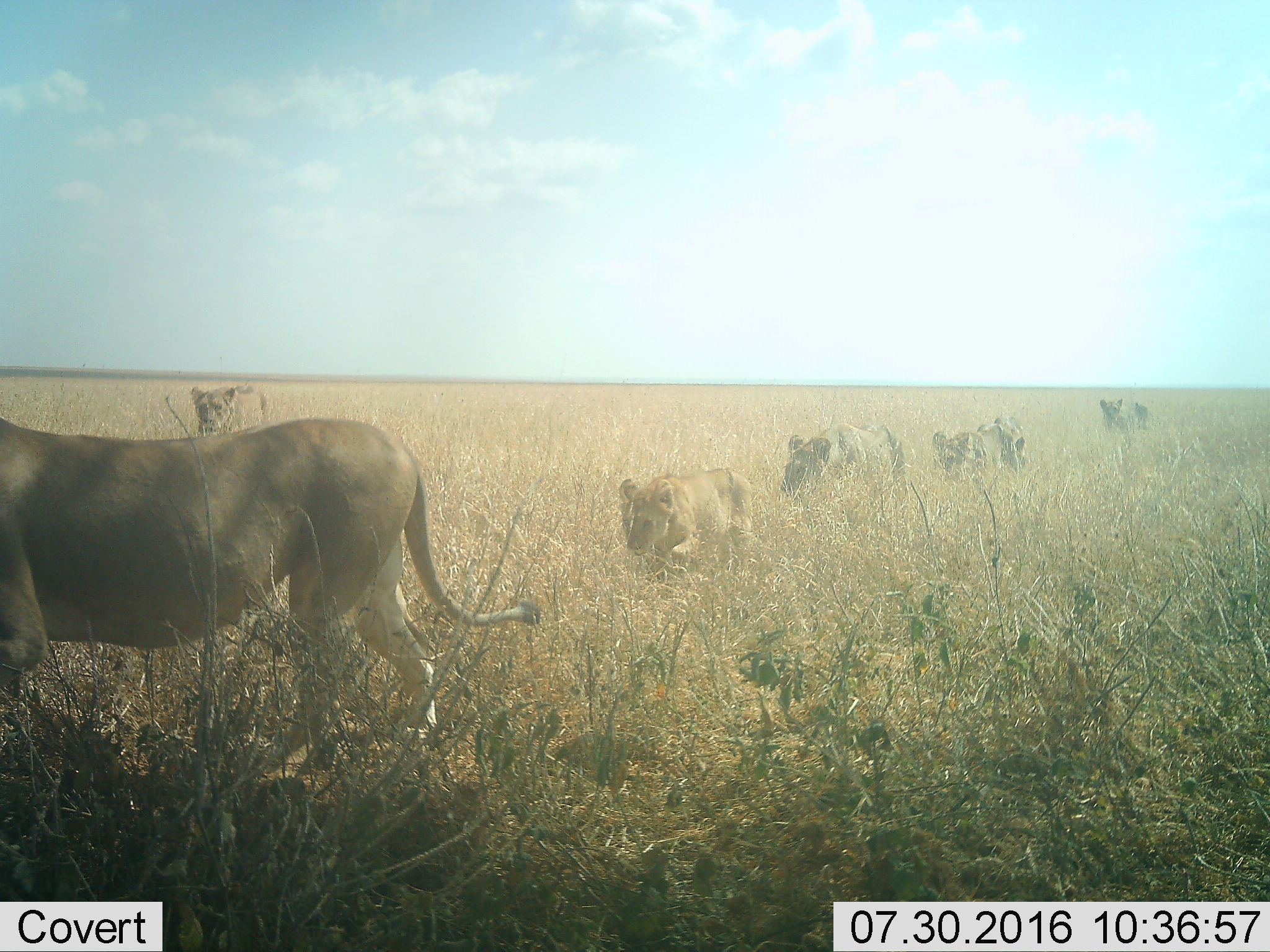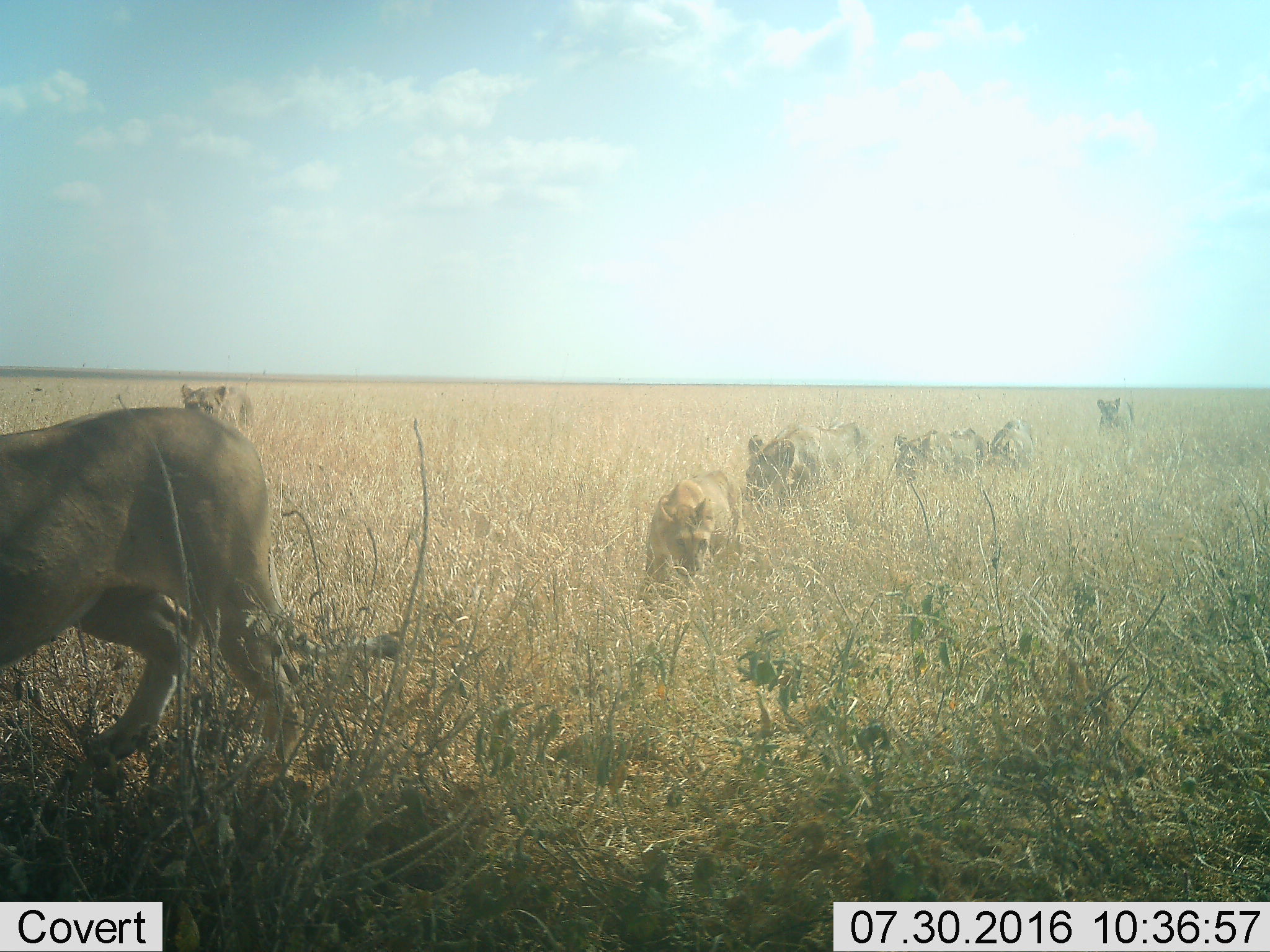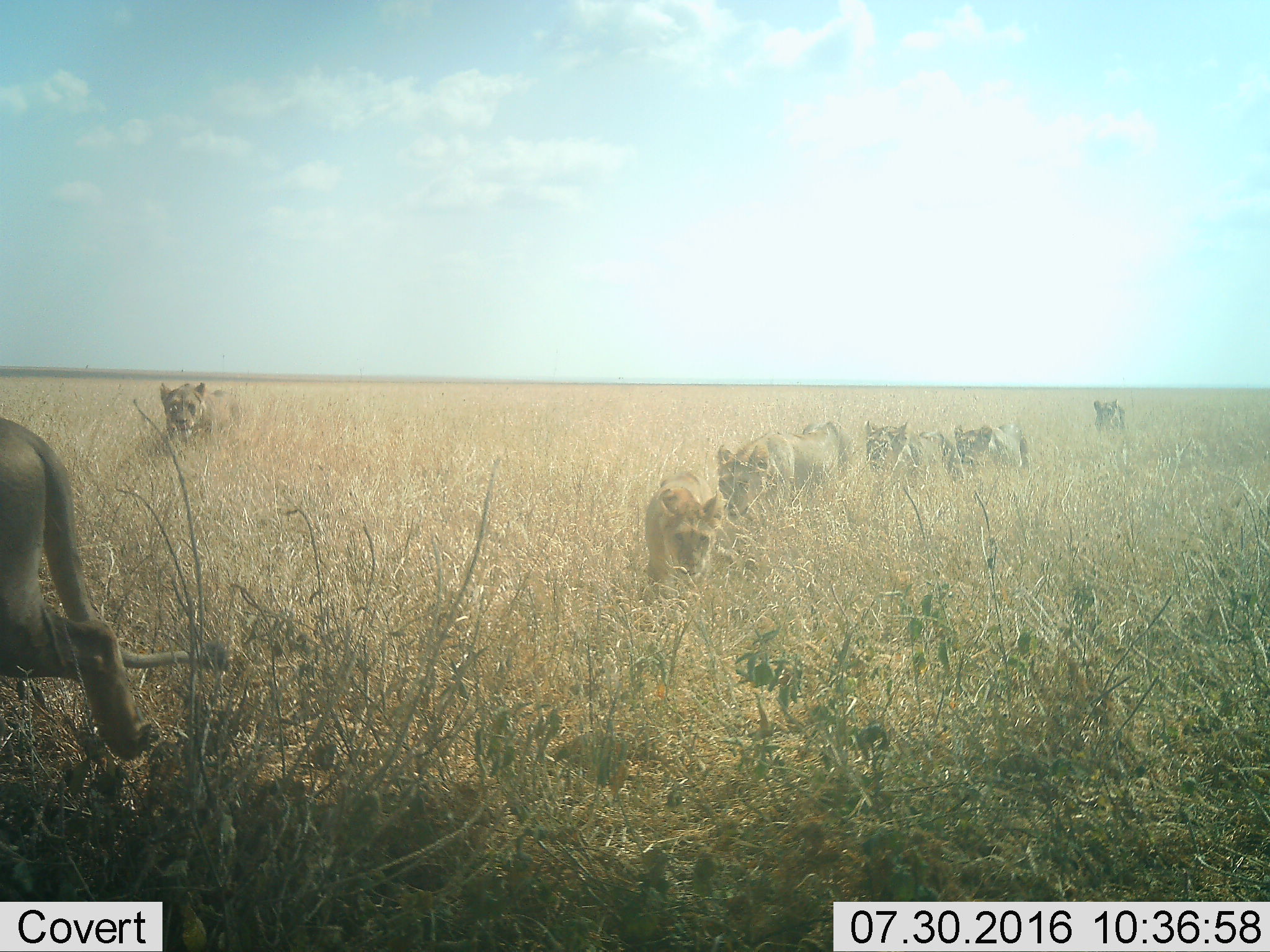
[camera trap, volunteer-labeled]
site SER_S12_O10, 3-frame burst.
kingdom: Animalia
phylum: Chordata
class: Mammalia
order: Carnivora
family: Felidae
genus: Panthera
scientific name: Panthera leo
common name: lion female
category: lionfemale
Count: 7.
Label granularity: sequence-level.